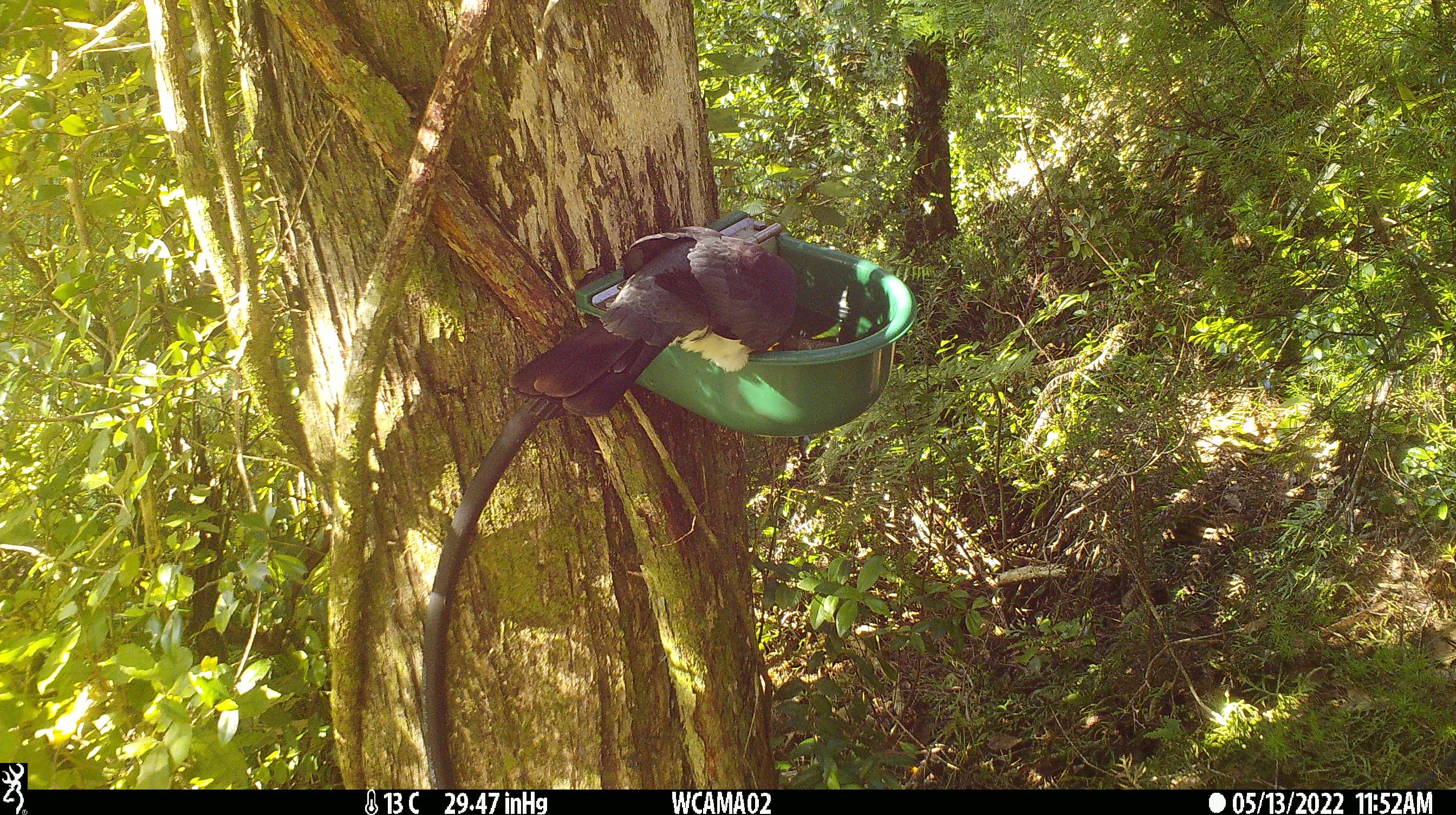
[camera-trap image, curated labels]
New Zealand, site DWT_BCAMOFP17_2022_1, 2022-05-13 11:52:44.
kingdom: Animalia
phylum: Chordata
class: Aves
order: Columbiformes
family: Columbidae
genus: Hemiphaga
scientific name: Hemiphaga novaeseelandiae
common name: new zealand pigeon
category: kereru